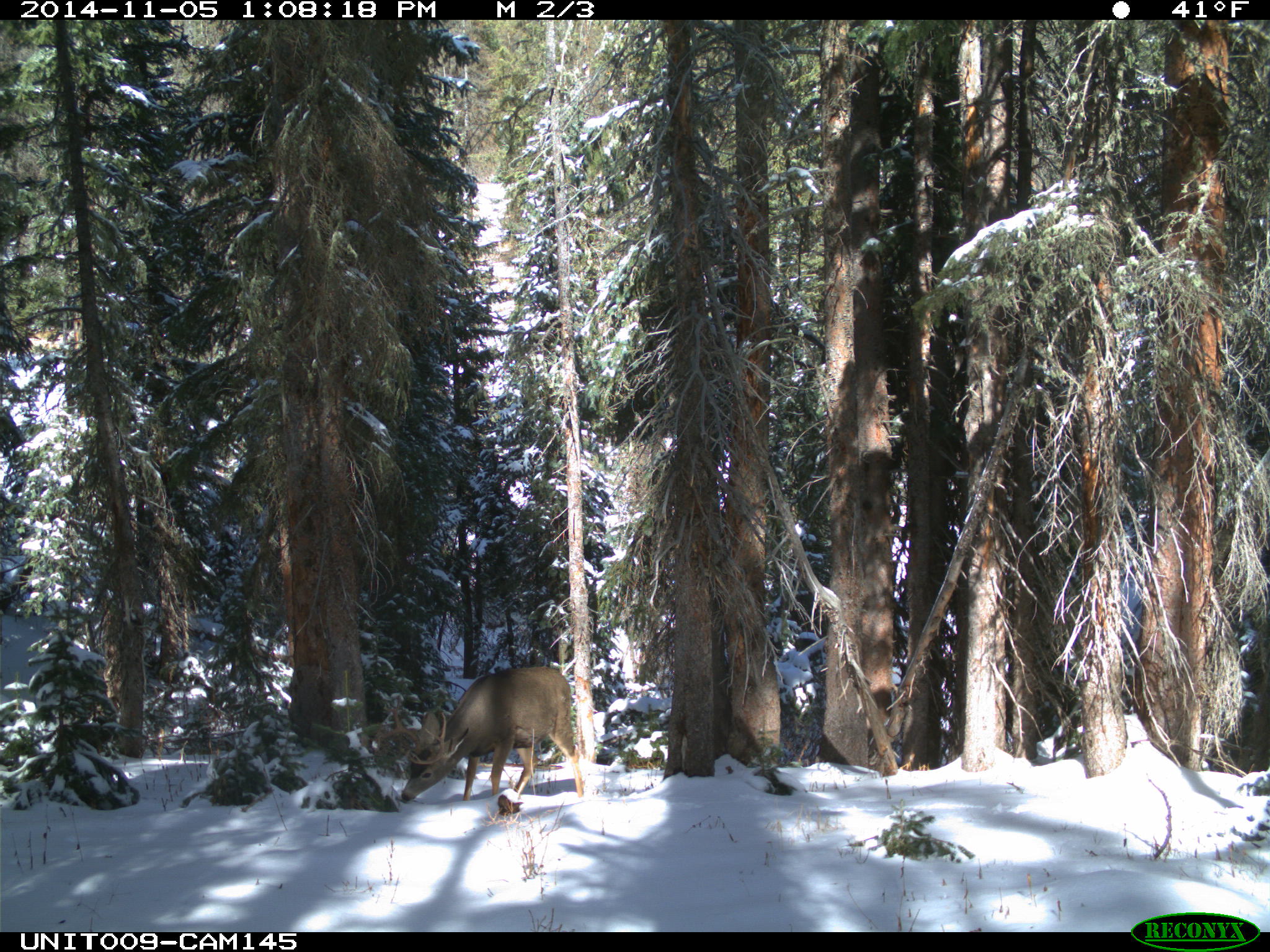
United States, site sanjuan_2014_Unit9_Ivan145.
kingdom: Animalia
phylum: Chordata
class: Mammalia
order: Artiodactyla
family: Cervidae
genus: Odocoileus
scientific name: Odocoileus hemionus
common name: mule deer